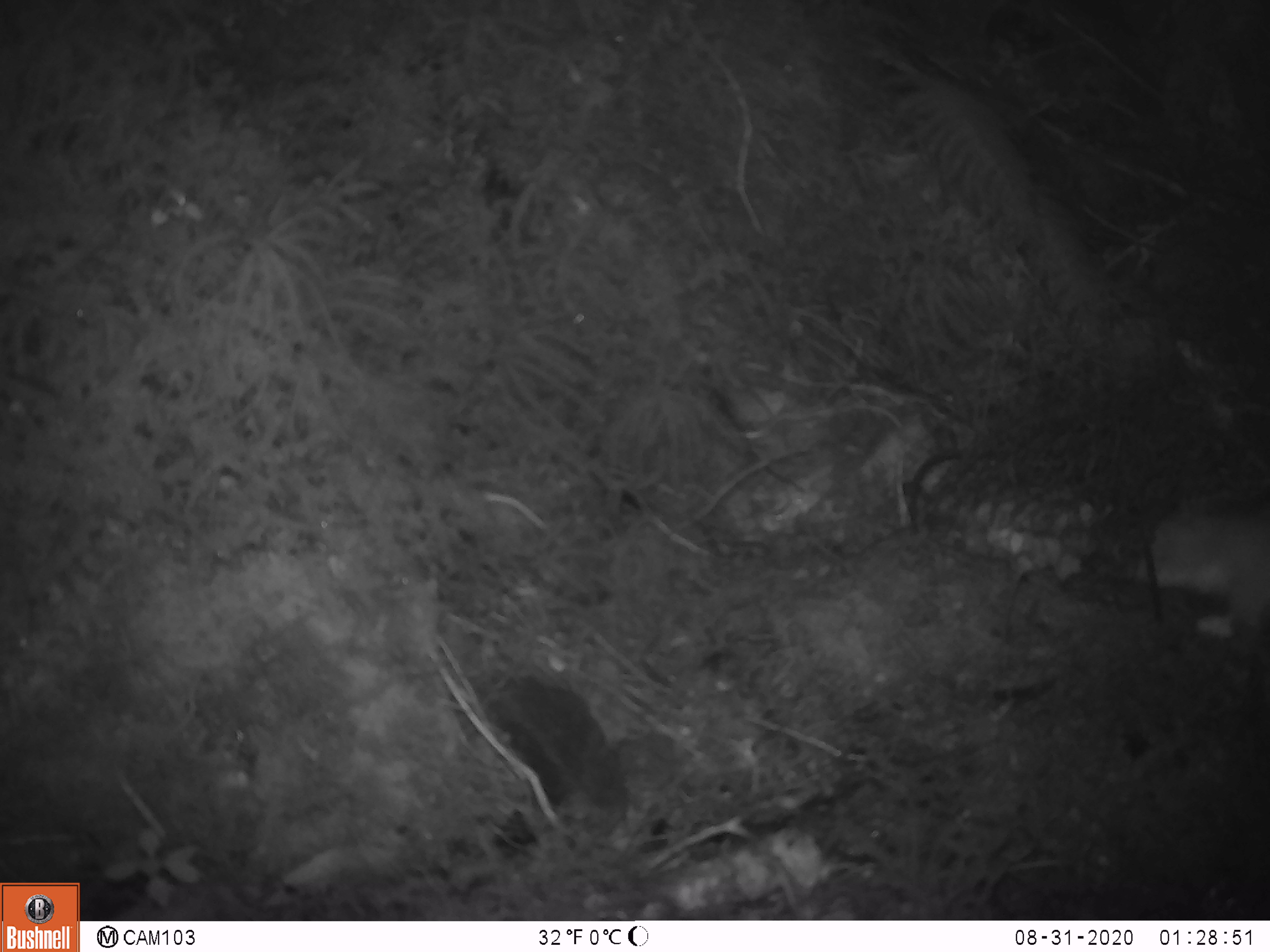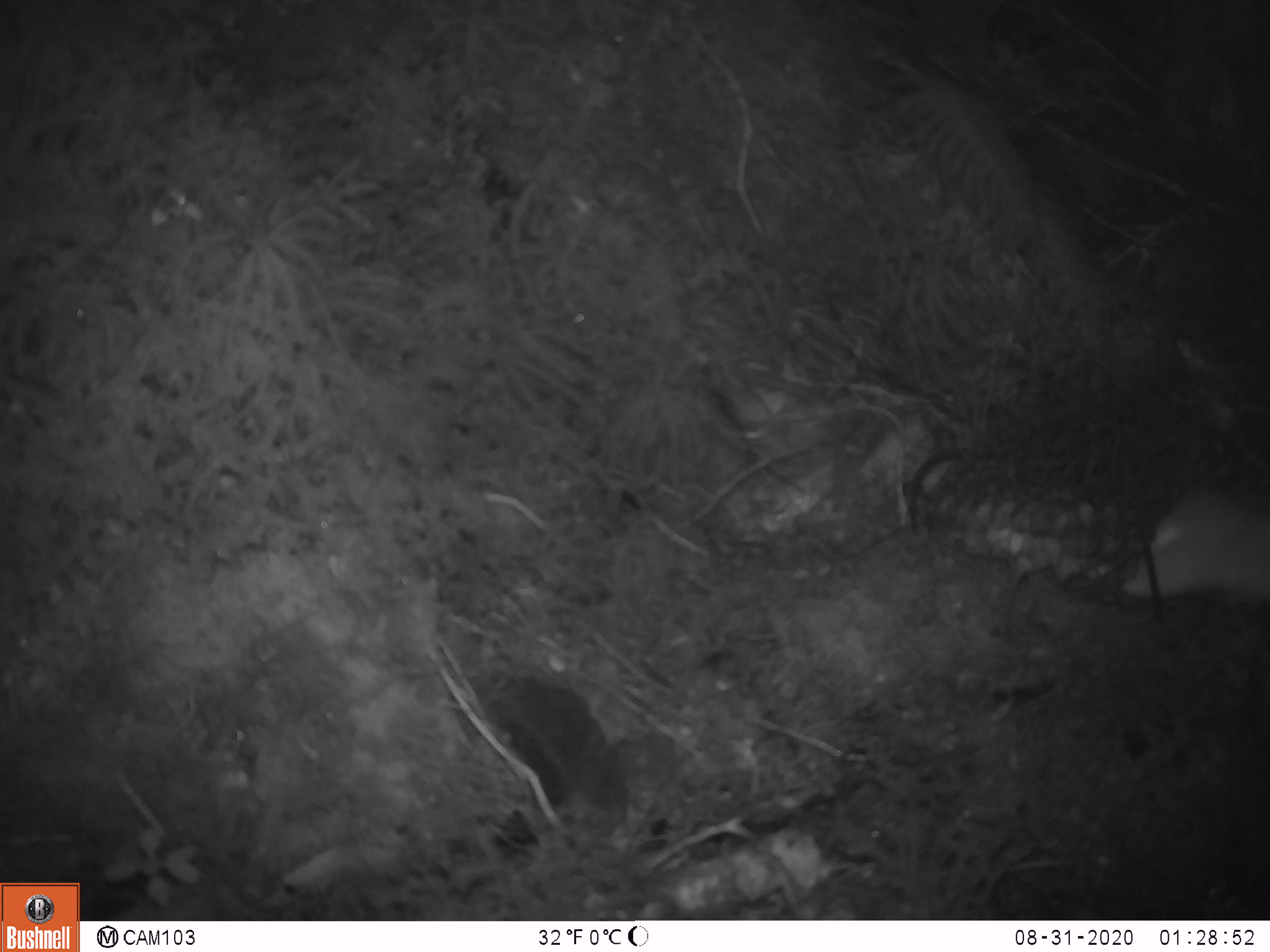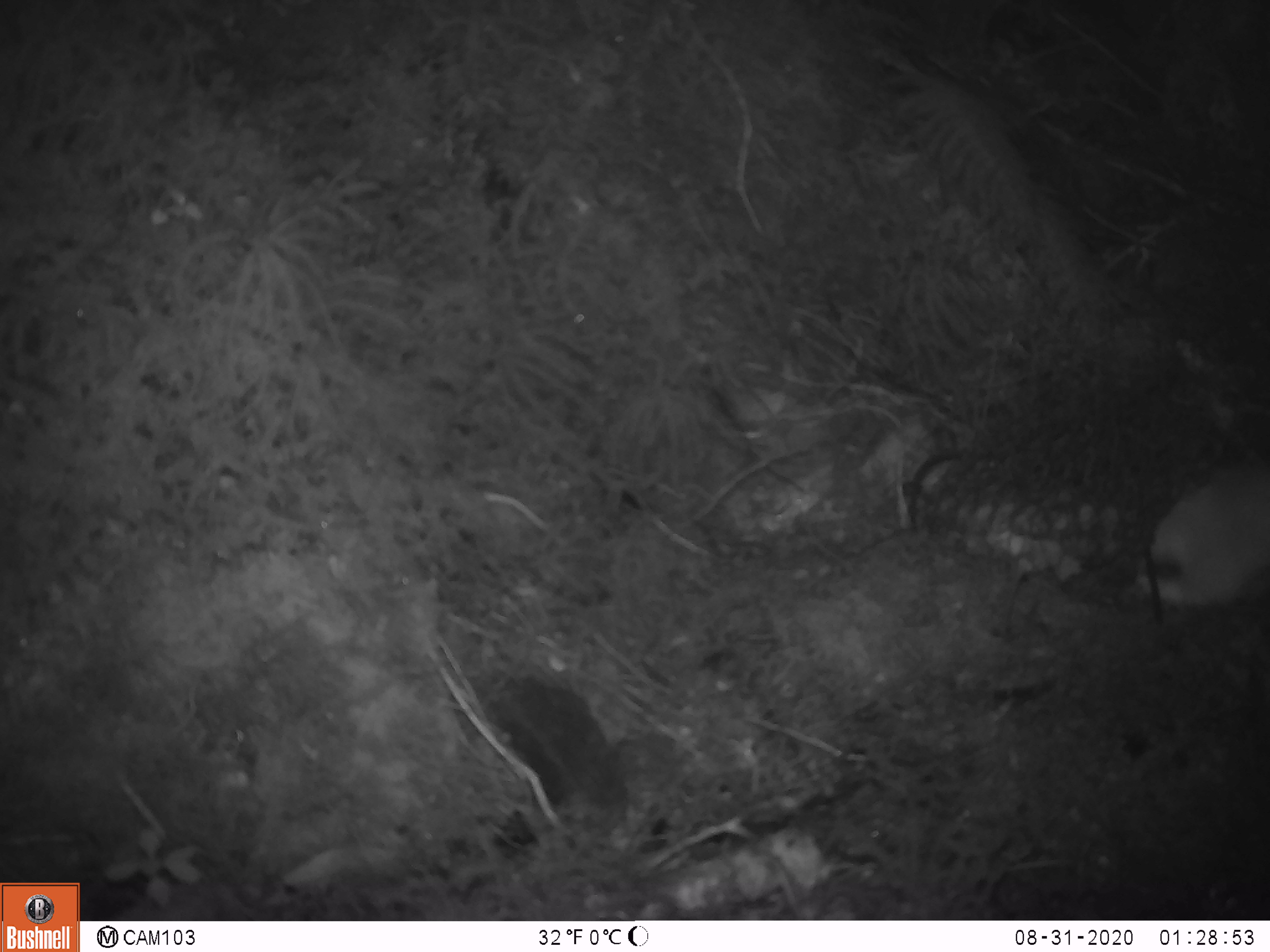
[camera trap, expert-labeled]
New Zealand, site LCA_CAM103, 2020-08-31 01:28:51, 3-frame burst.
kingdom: Animalia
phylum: Chordata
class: Mammalia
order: Carnivora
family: Mustelidae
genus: Mustela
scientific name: Mustela erminea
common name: stoat